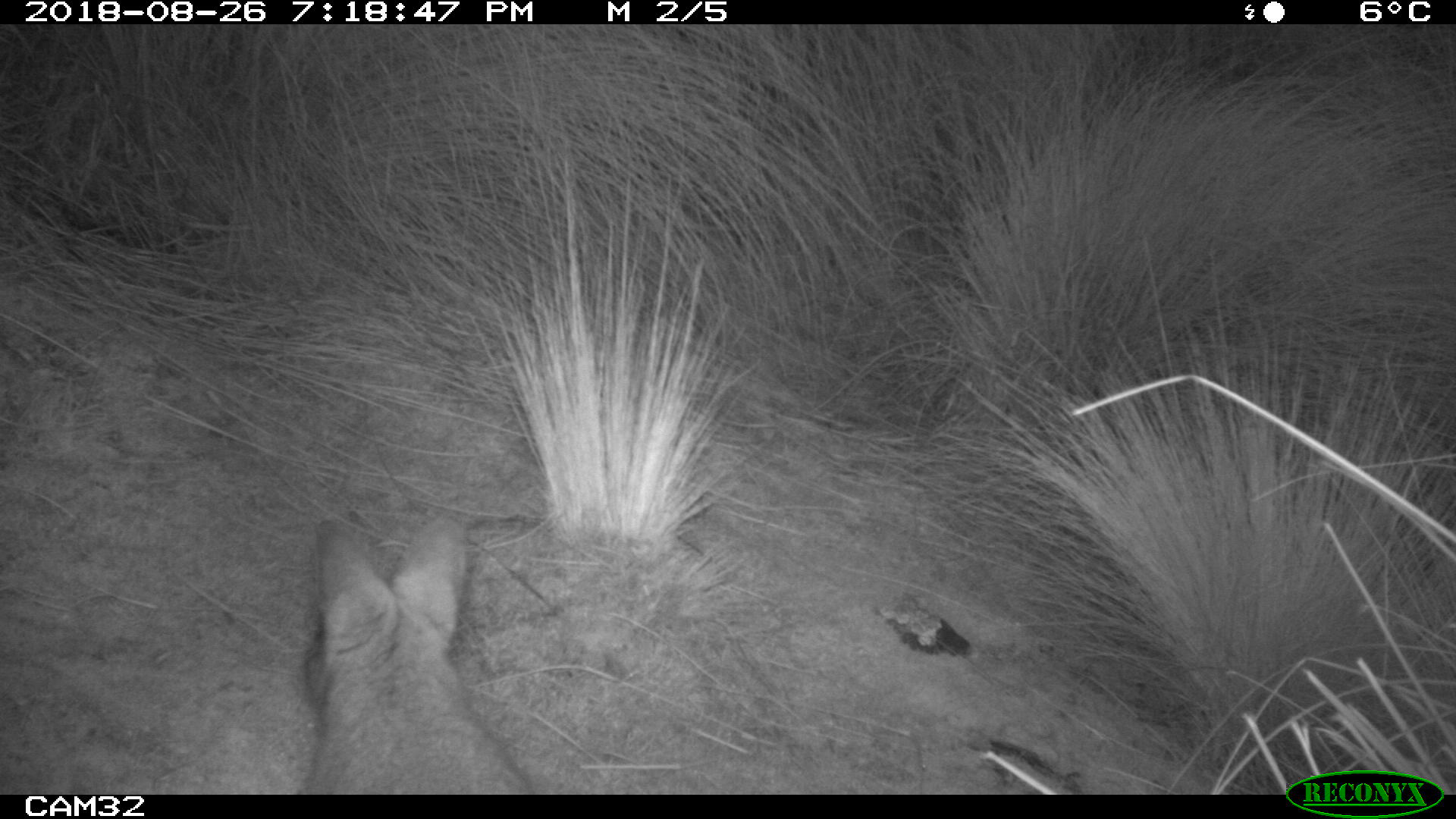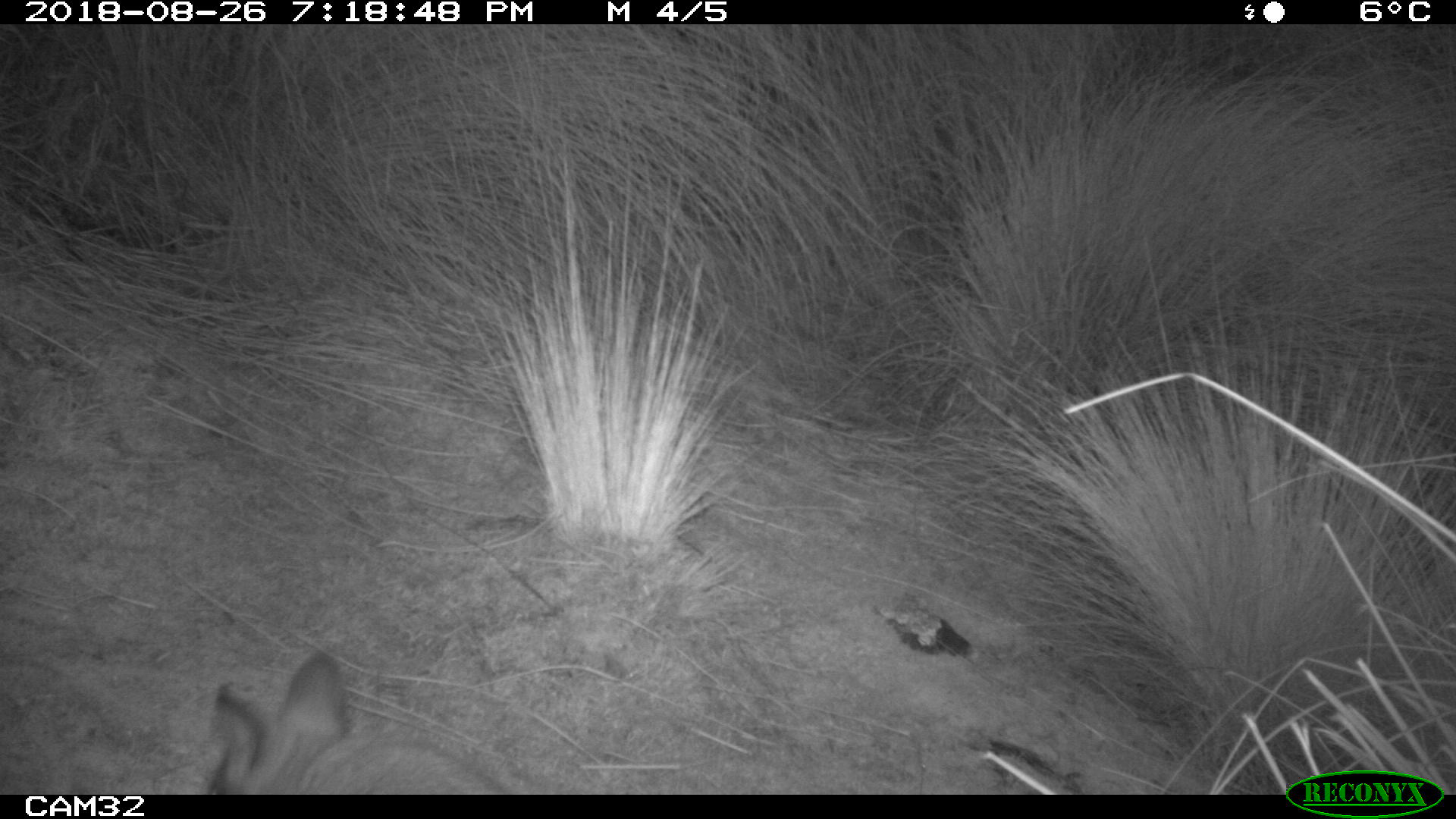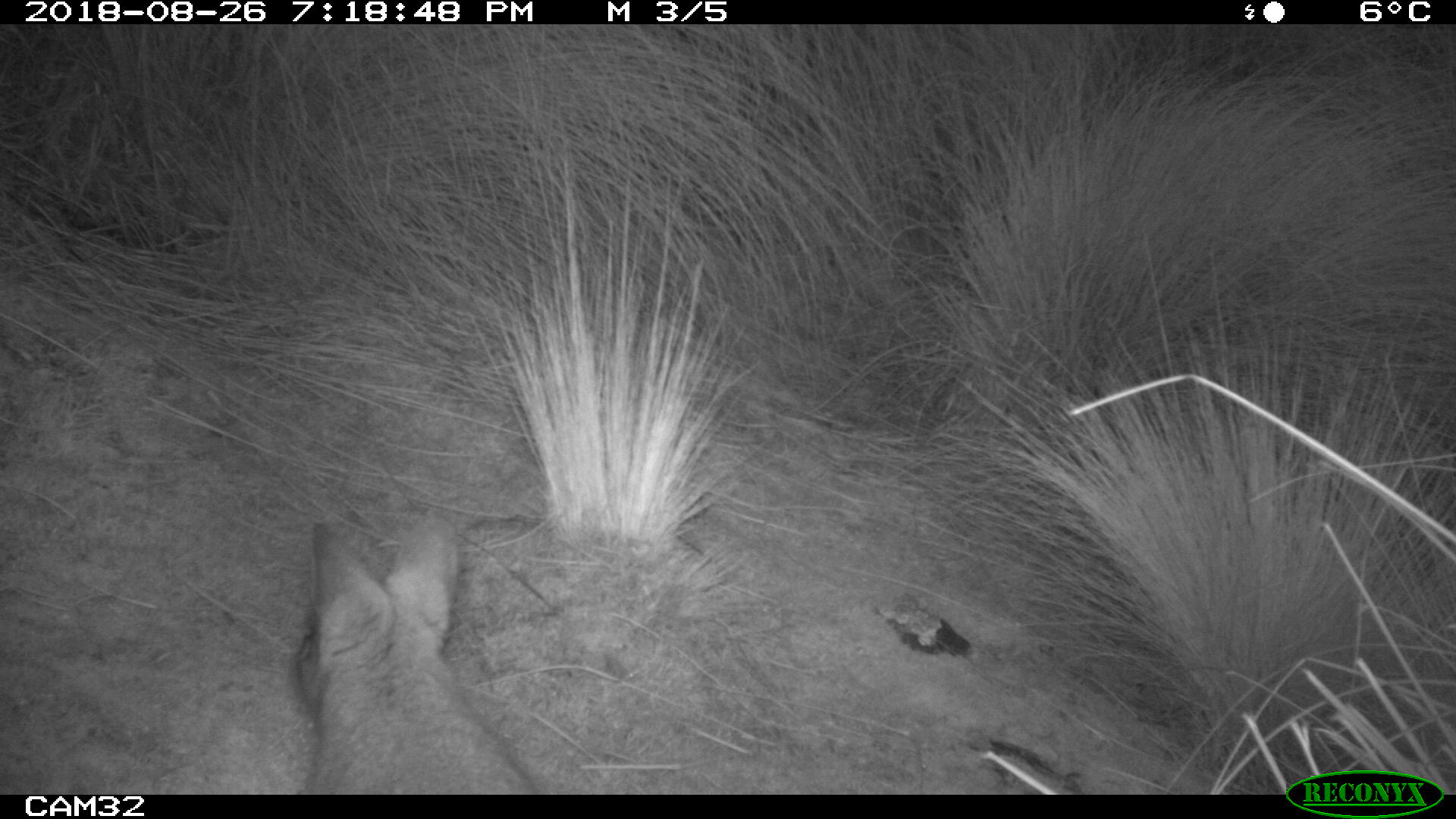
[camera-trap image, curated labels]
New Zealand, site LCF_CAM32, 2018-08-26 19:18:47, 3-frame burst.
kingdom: Animalia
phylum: Chordata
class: Mammalia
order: Diprotodontia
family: Macropodidae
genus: Notamacropus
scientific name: Notamacropus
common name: wallaby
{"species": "wallaby (Notamacropus)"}